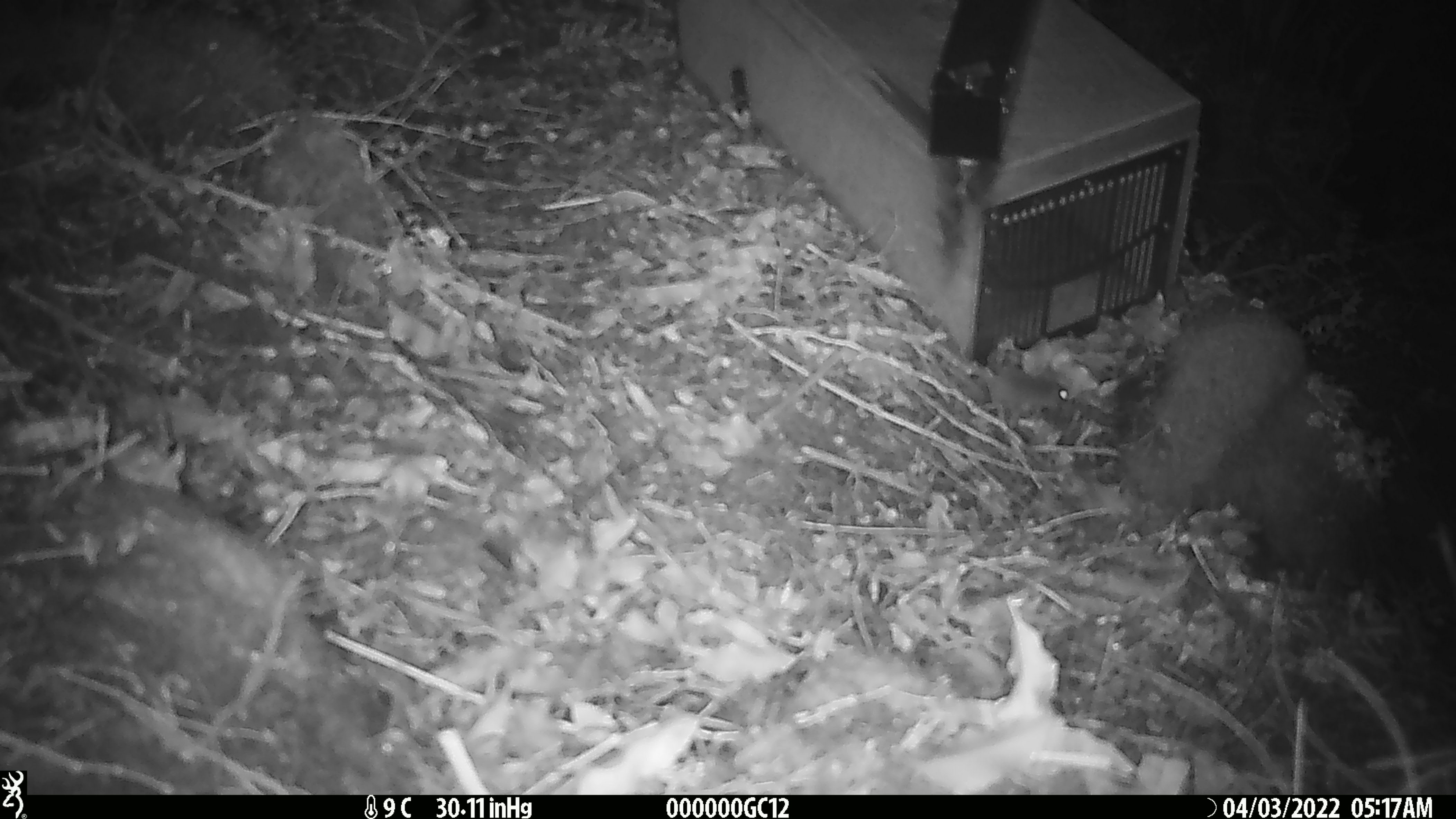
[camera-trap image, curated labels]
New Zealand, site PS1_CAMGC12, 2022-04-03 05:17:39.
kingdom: Animalia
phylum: Chordata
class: Mammalia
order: Rodentia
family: Muridae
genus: Mus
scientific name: Mus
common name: mouse